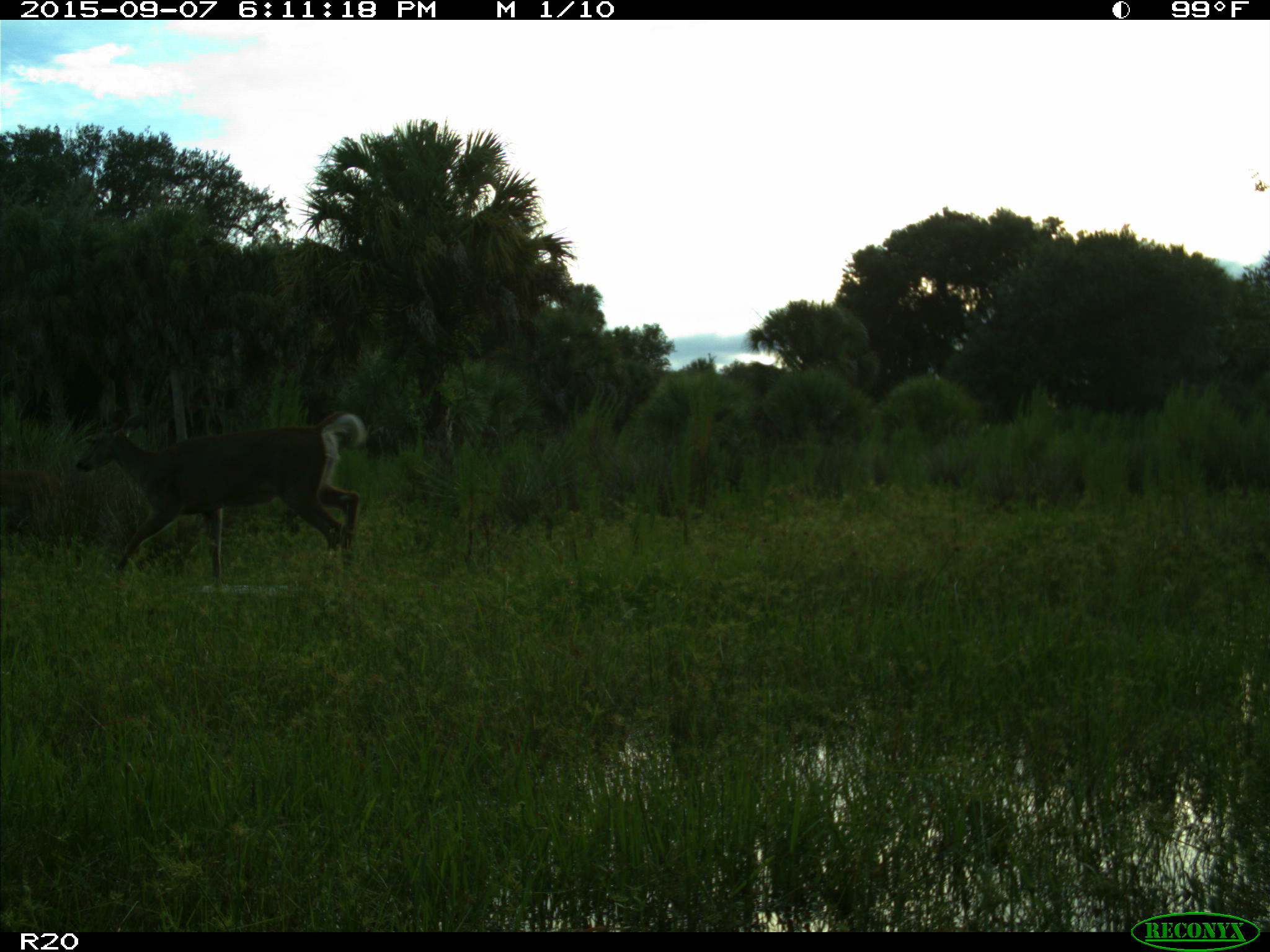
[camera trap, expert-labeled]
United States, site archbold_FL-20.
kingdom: Animalia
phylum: Chordata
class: Mammalia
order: Artiodactyla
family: Cervidae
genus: Odocoileus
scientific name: Odocoileus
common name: deer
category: unidentified deer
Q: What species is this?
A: Unidentified deer (deer) (Odocoileus).